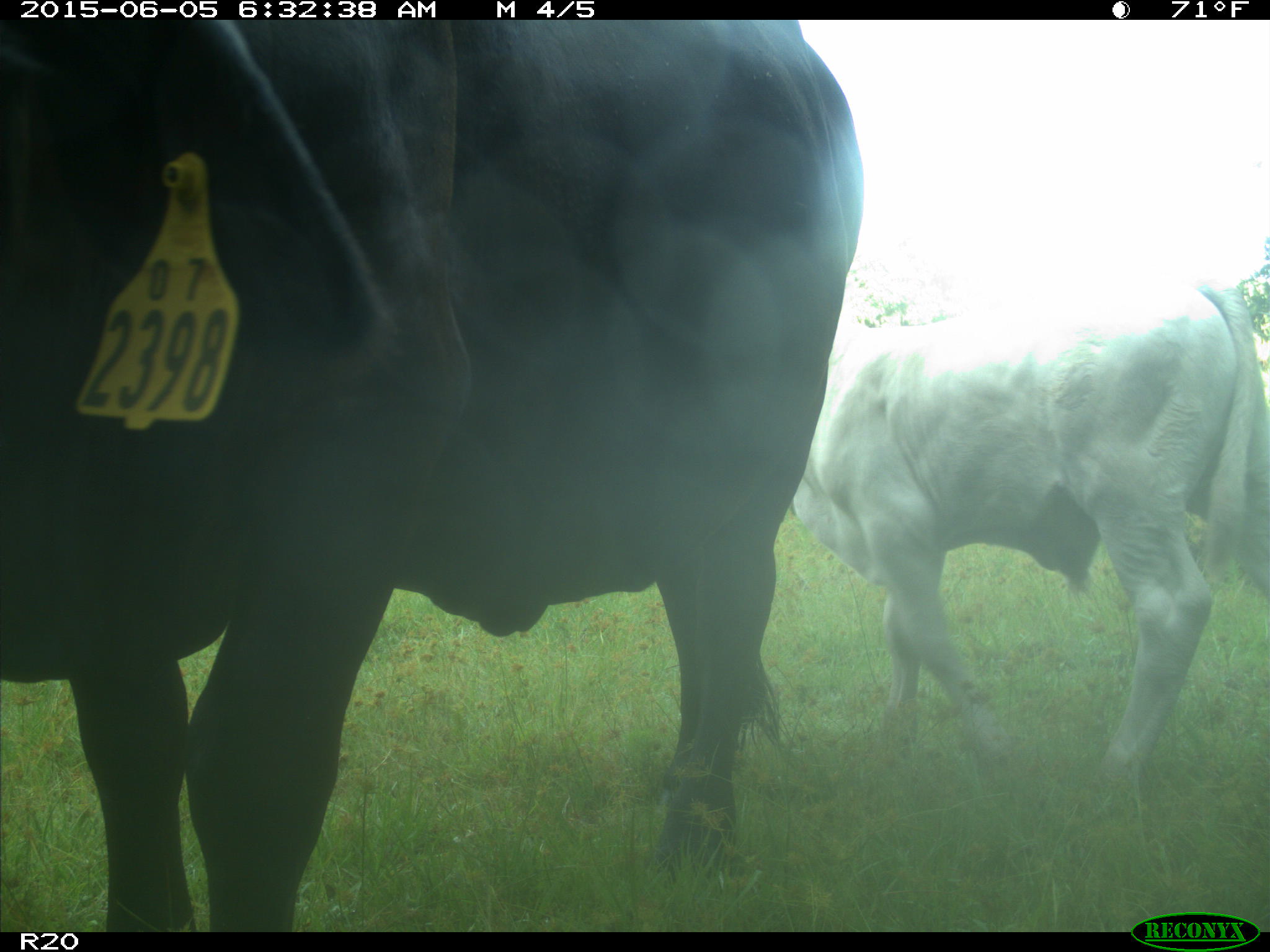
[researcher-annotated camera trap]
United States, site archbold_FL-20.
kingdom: Animalia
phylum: Chordata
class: Mammalia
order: Artiodactyla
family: Bovidae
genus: Bos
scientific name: Bos taurus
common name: domestic cow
Bos taurus (domestic cow).